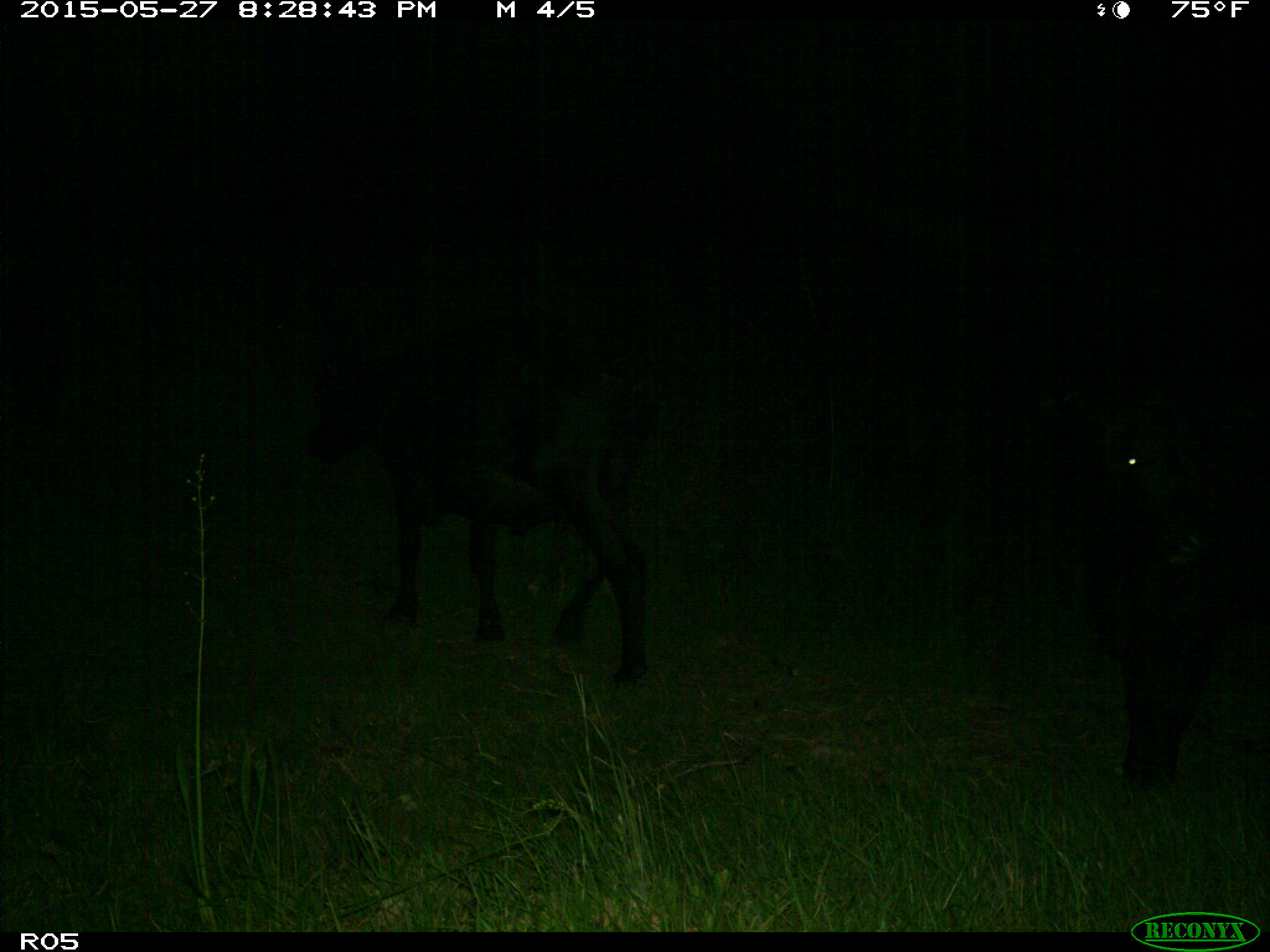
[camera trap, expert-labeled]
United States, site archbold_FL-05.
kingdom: Animalia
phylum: Chordata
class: Mammalia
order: Artiodactyla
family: Bovidae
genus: Bos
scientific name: Bos taurus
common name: domestic cow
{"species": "Bos taurus (domestic cow)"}